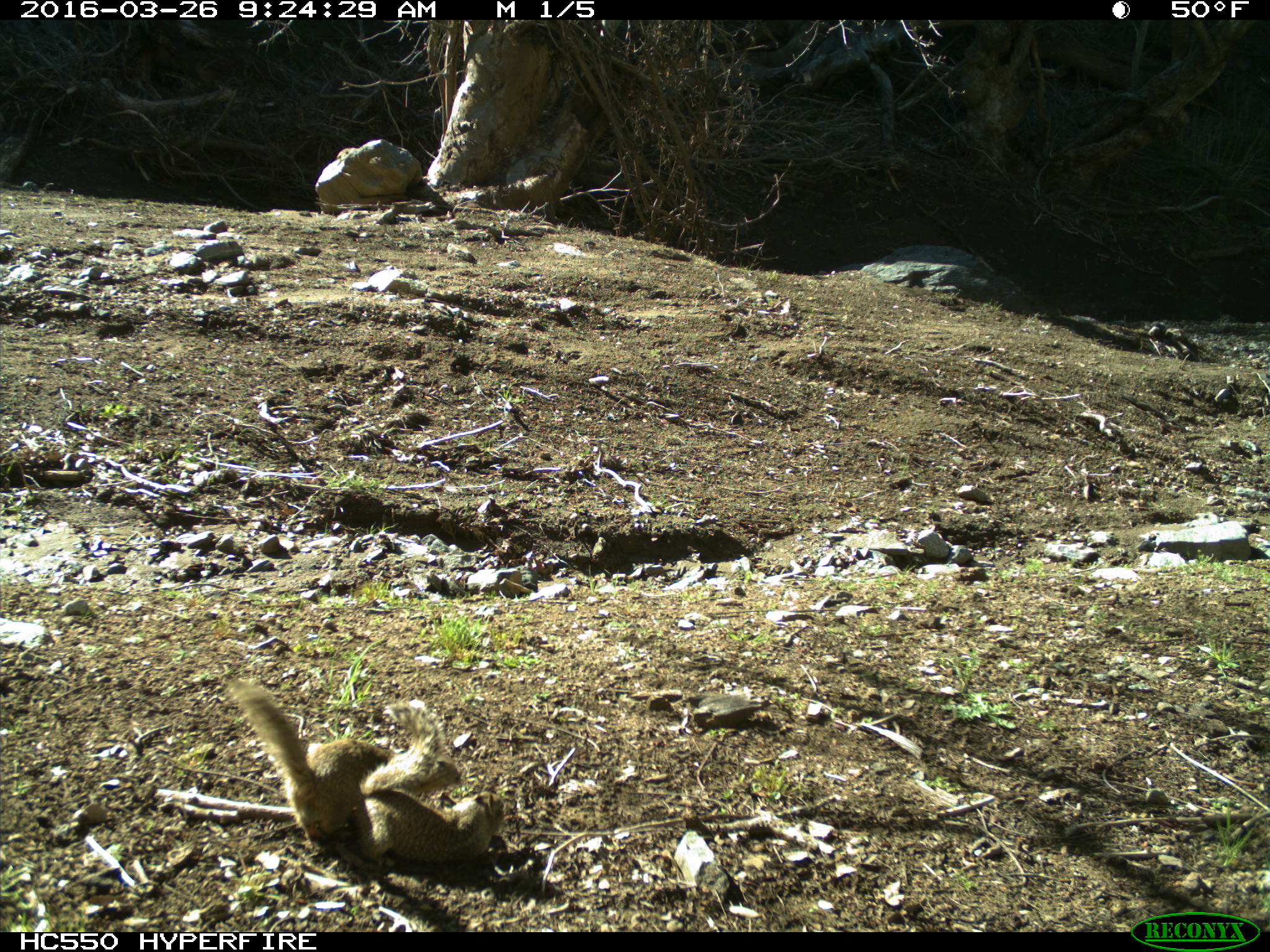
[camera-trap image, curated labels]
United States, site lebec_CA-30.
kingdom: Animalia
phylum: Chordata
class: Mammalia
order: Rodentia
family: Sciuridae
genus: Otospermophilus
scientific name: Otospermophilus beecheyi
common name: california ground squirrel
Otospermophilus beecheyi (california ground squirrel).